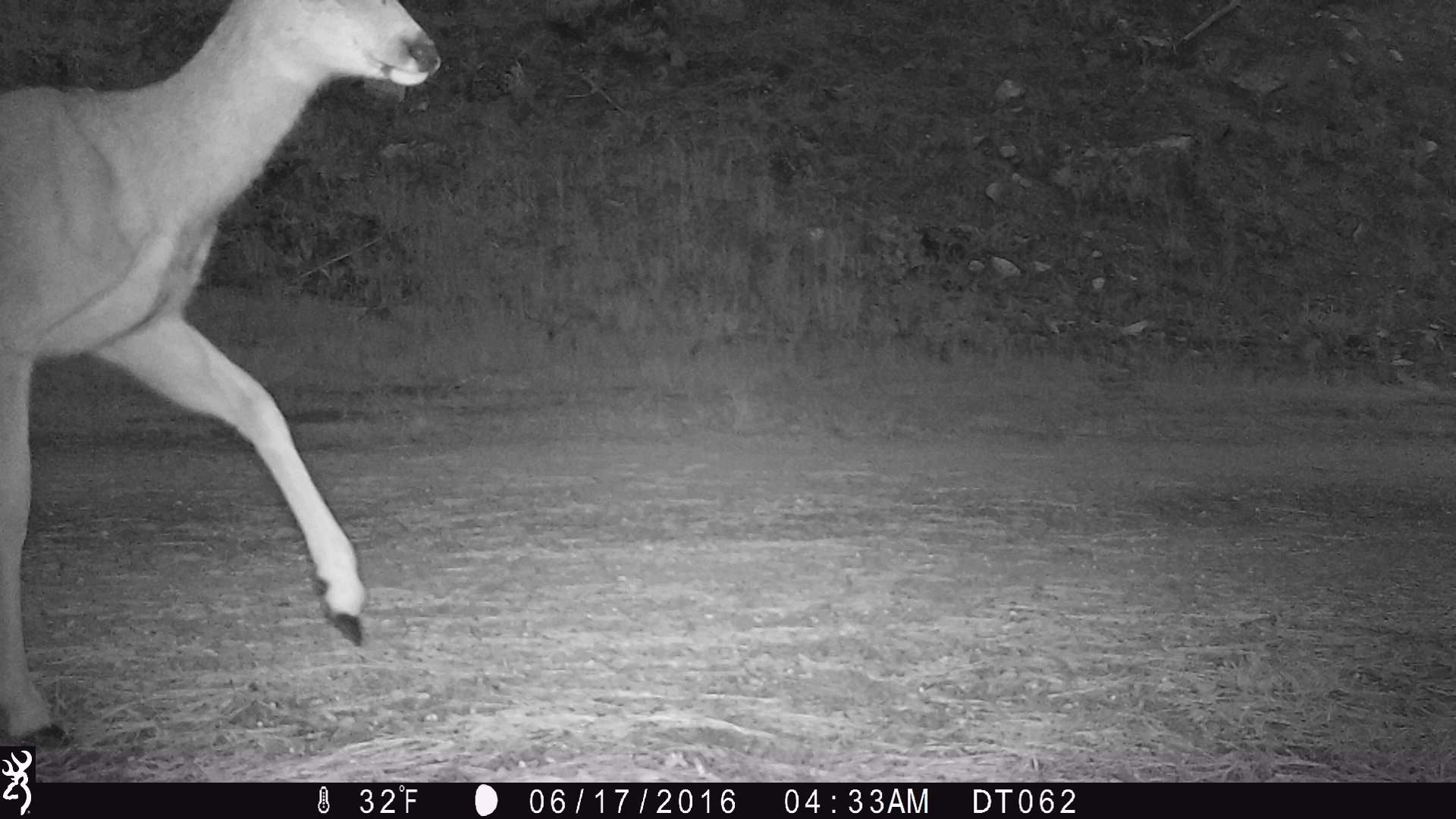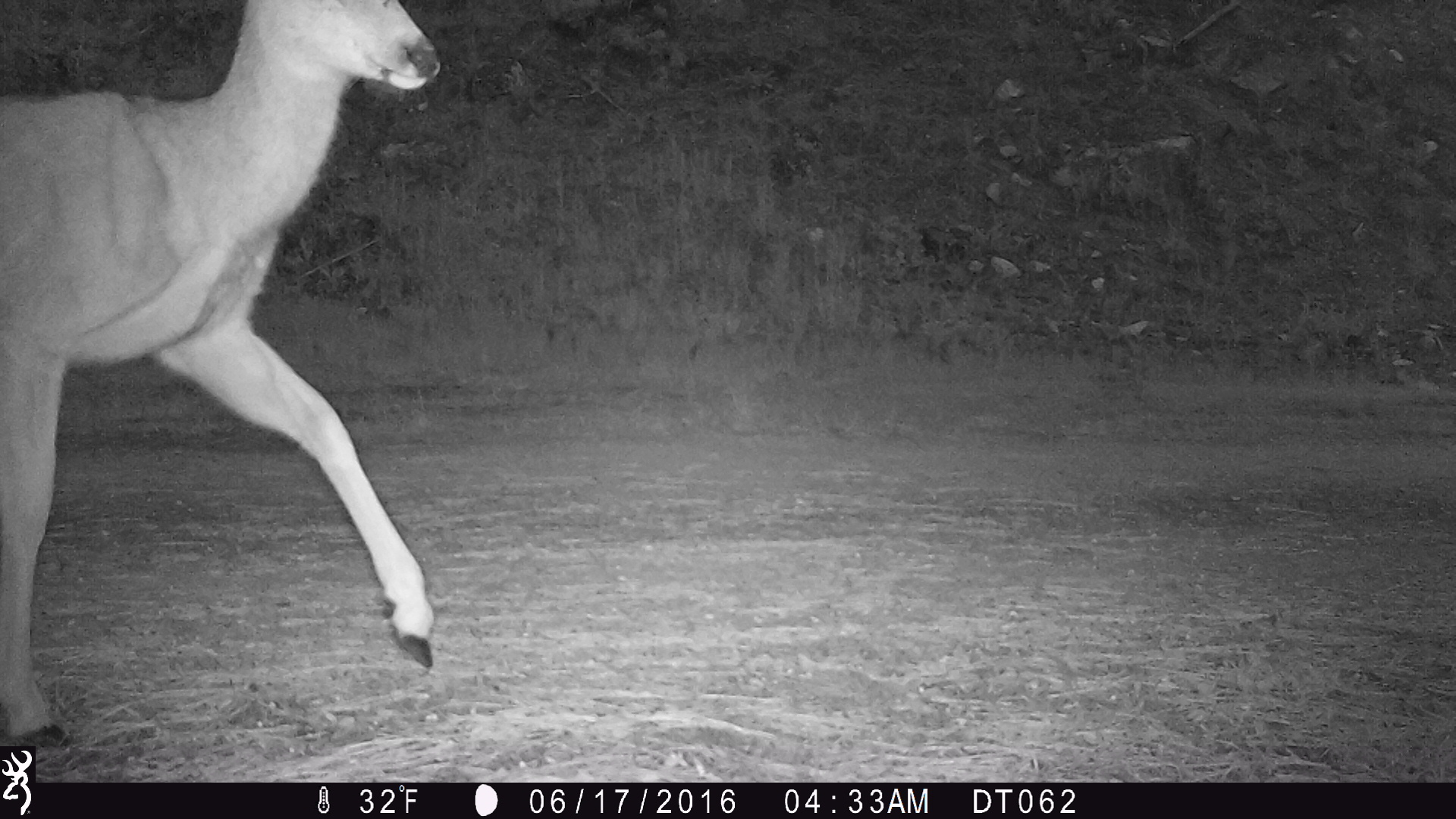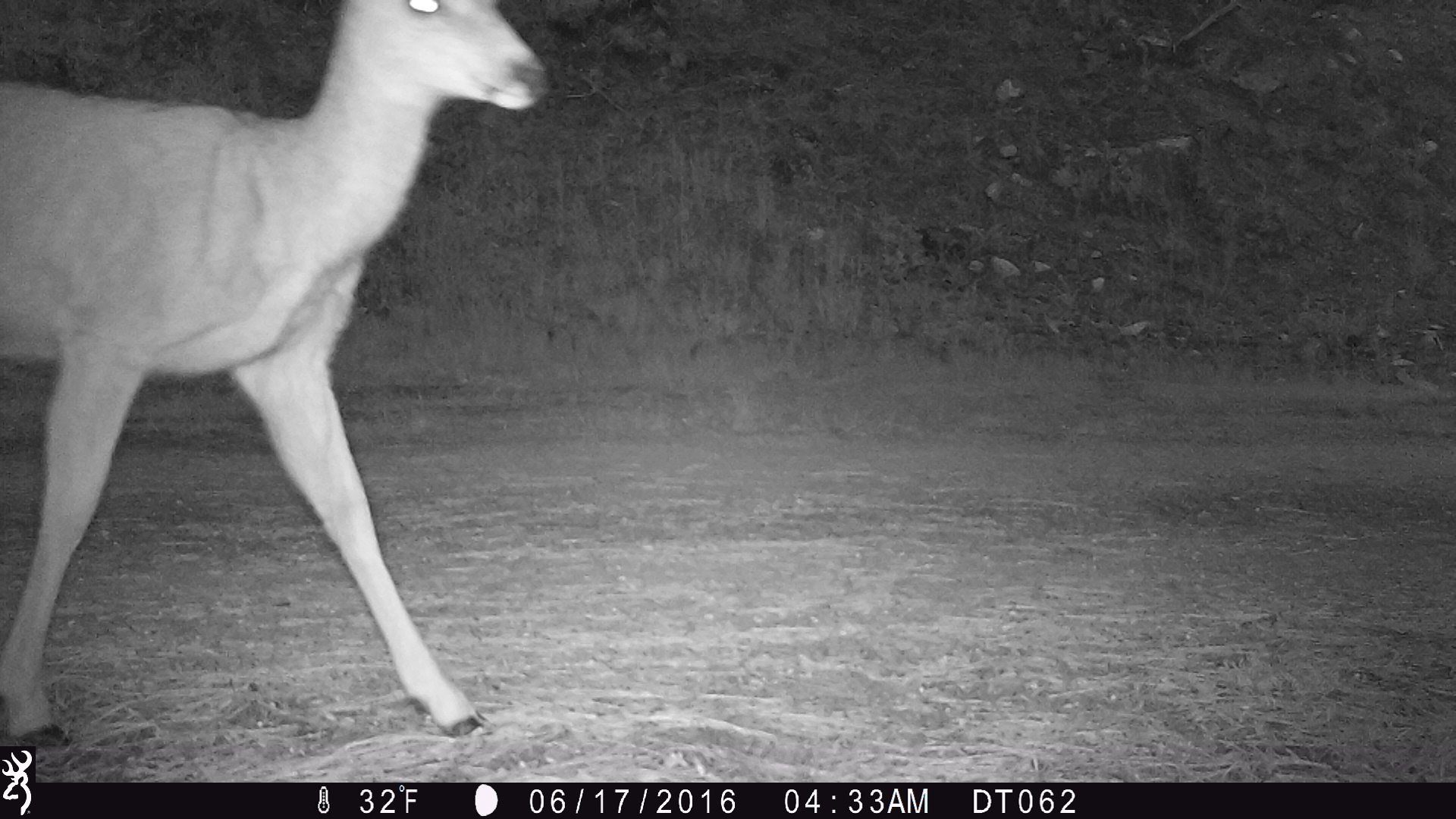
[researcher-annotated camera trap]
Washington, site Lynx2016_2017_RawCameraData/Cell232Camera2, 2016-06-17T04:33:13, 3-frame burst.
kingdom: Animalia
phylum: Chordata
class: Mammalia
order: Artiodactyla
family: Cervidae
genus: Odocoileus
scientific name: Odocoileus hemionus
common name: mule deer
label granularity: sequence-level